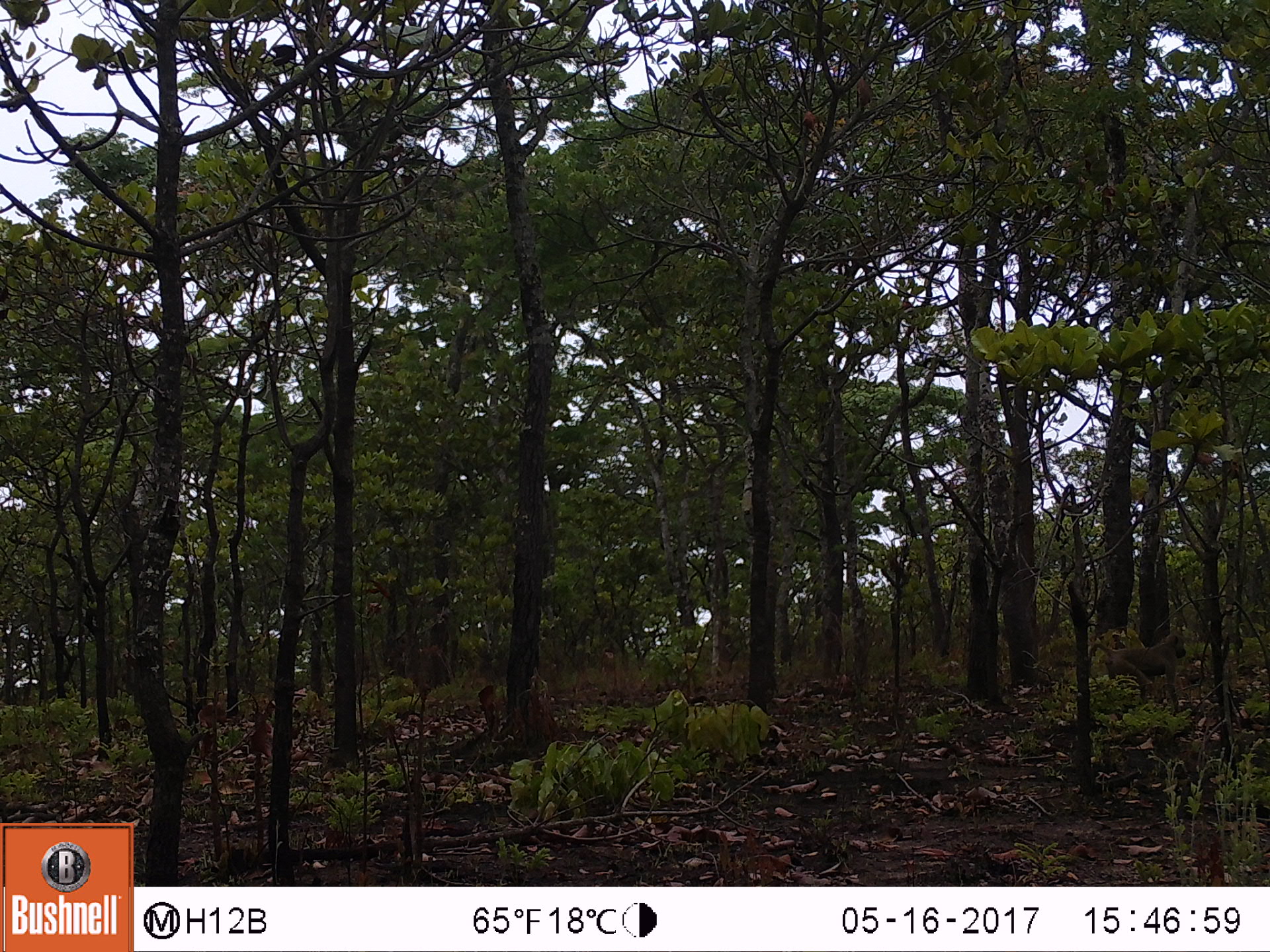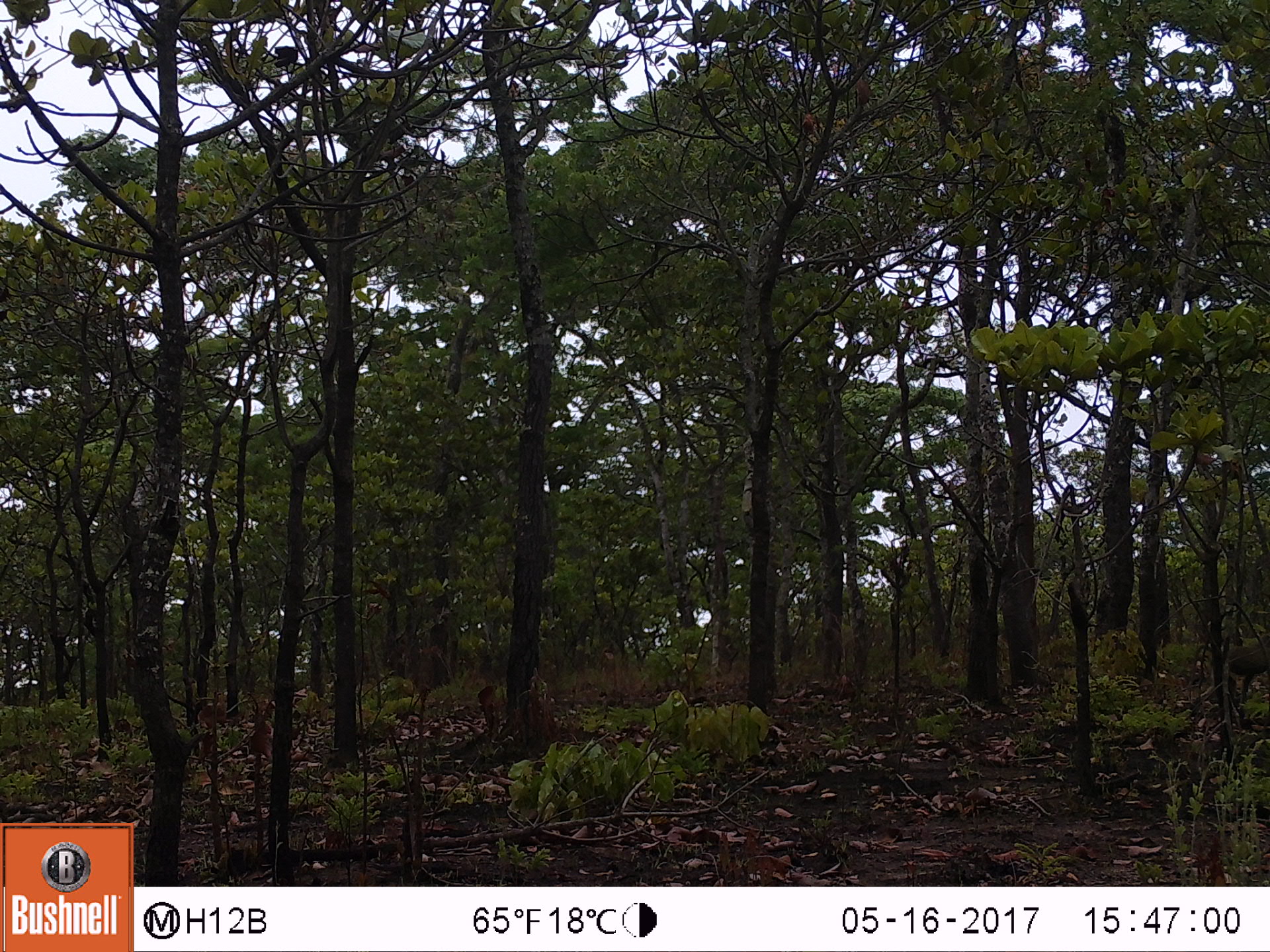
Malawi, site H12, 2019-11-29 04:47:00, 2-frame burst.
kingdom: Animalia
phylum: Chordata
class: Mammalia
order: Primates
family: Cercopithecidae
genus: Papio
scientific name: Papio cynocephalus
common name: yellow baboon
Yellow baboon (Papio cynocephalus), count 1.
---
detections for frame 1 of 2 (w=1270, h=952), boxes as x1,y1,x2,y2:
yellow baboon: 1094,629,1192,703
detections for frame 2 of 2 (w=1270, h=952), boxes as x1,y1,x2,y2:
yellow baboon: 1184,636,1262,725